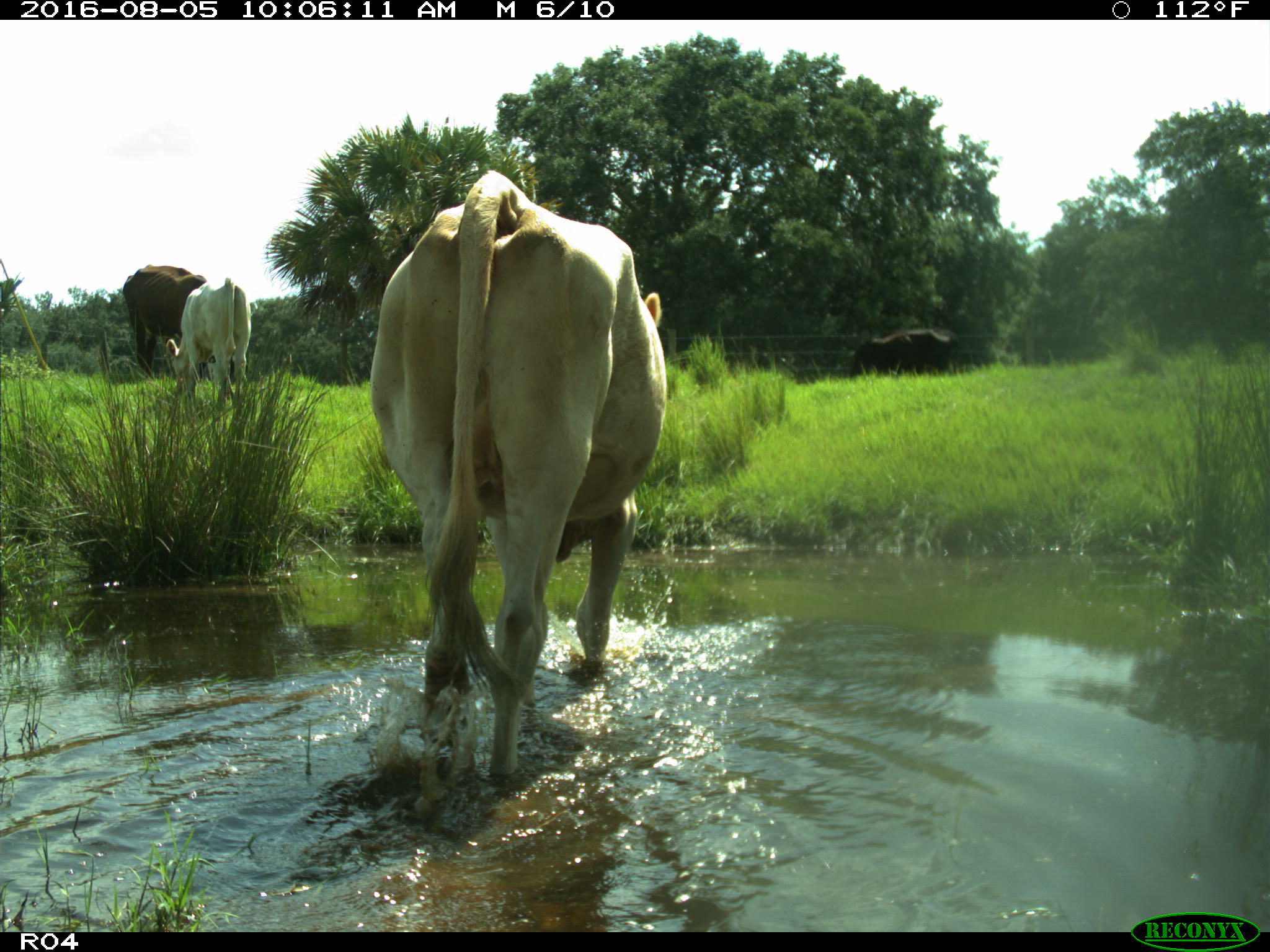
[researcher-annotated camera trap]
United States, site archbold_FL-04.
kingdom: Animalia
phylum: Chordata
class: Mammalia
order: Artiodactyla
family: Bovidae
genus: Bos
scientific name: Bos taurus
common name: domestic cow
Bos taurus (domestic cow).